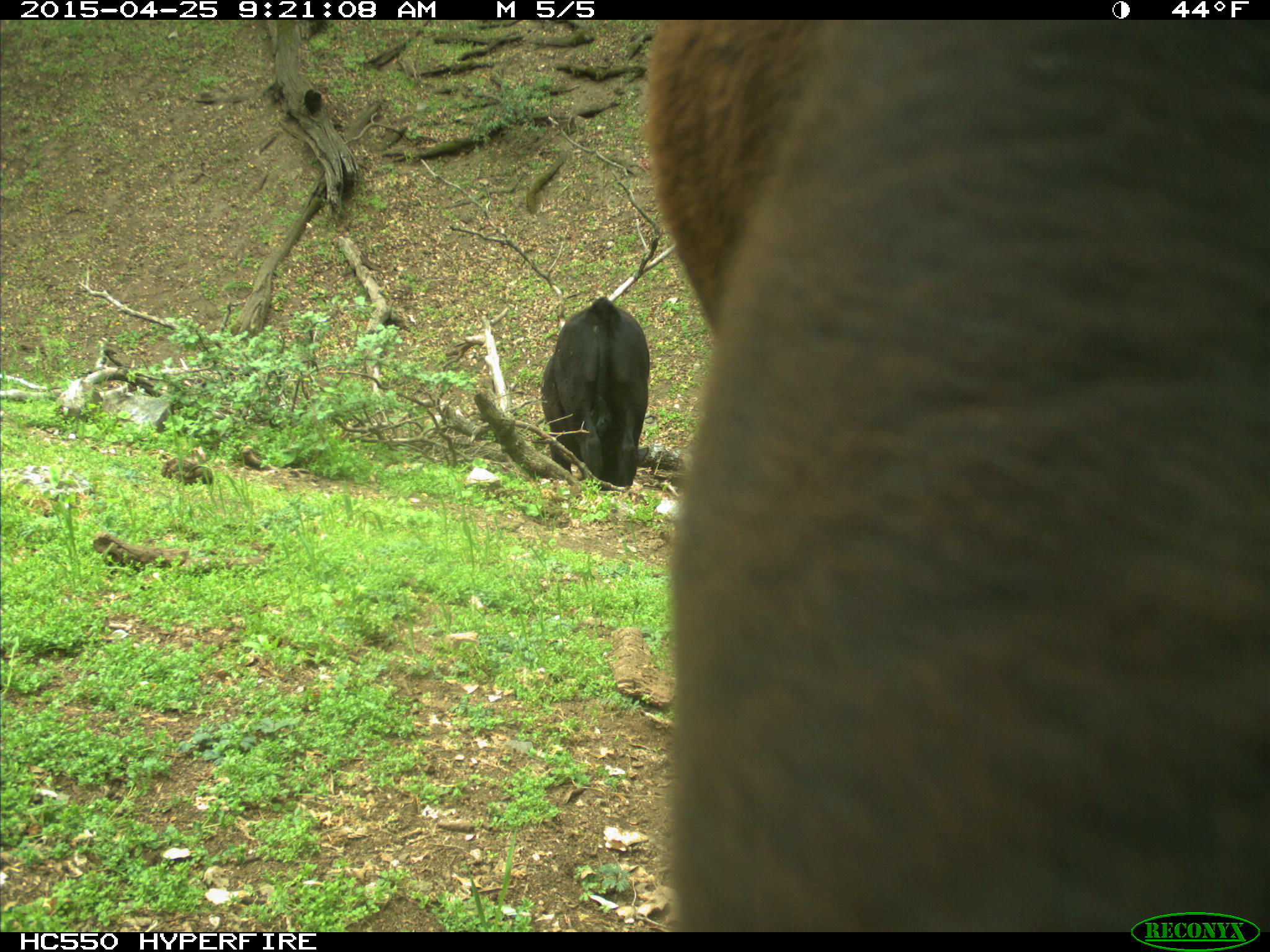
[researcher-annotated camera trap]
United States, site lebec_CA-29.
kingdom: Animalia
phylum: Chordata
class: Mammalia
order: Artiodactyla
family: Bovidae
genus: Bos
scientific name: Bos taurus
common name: domestic cow